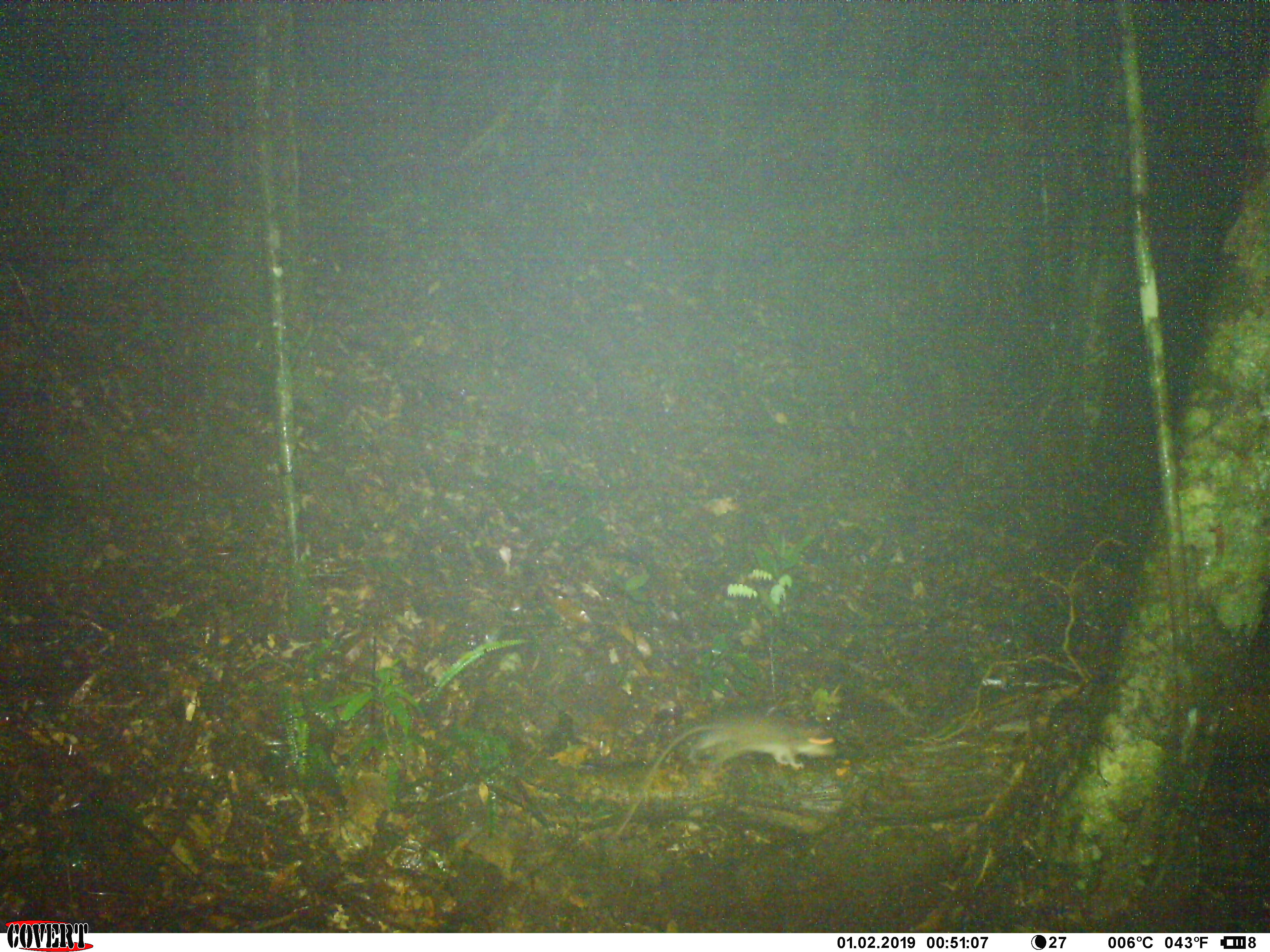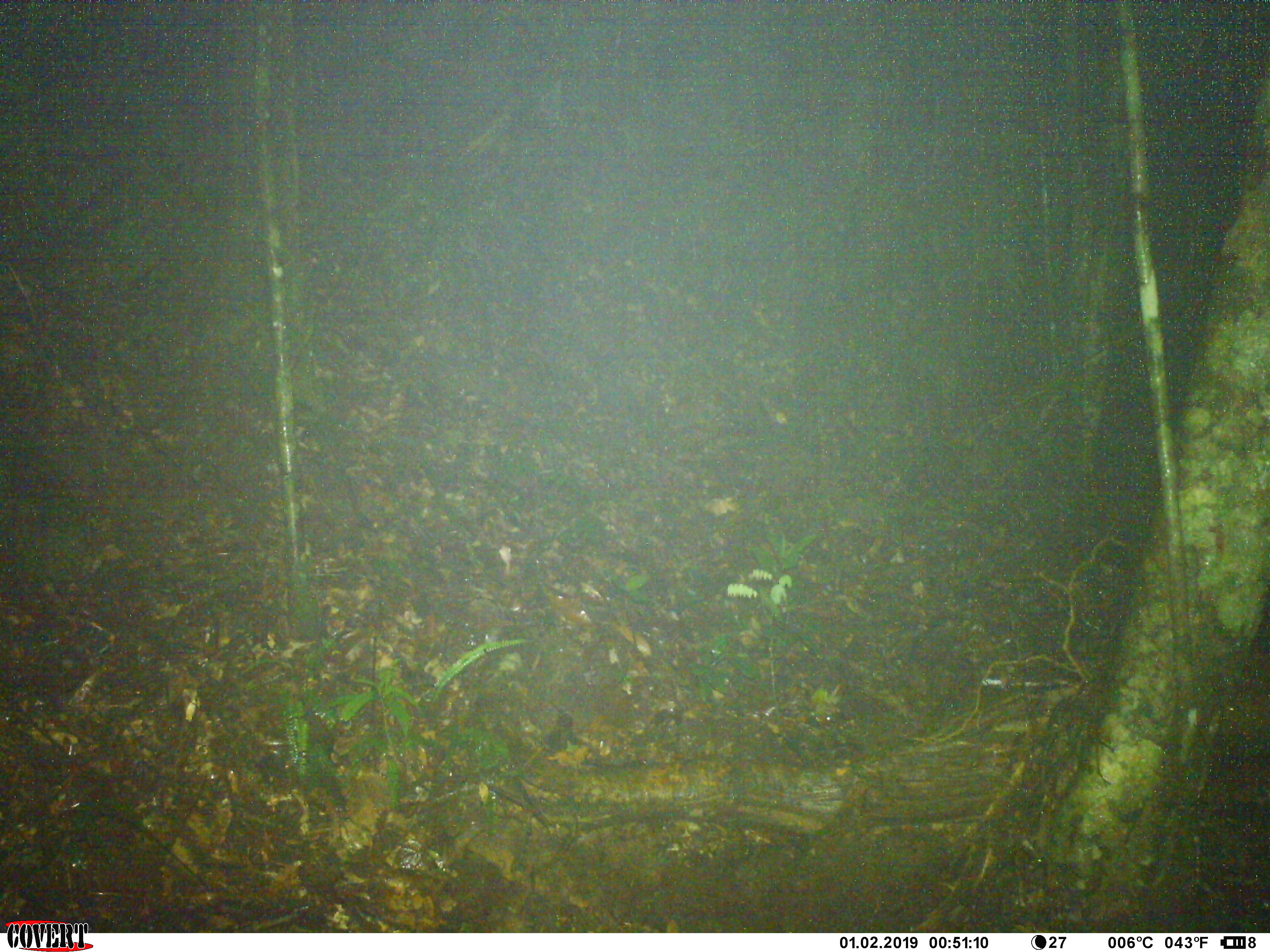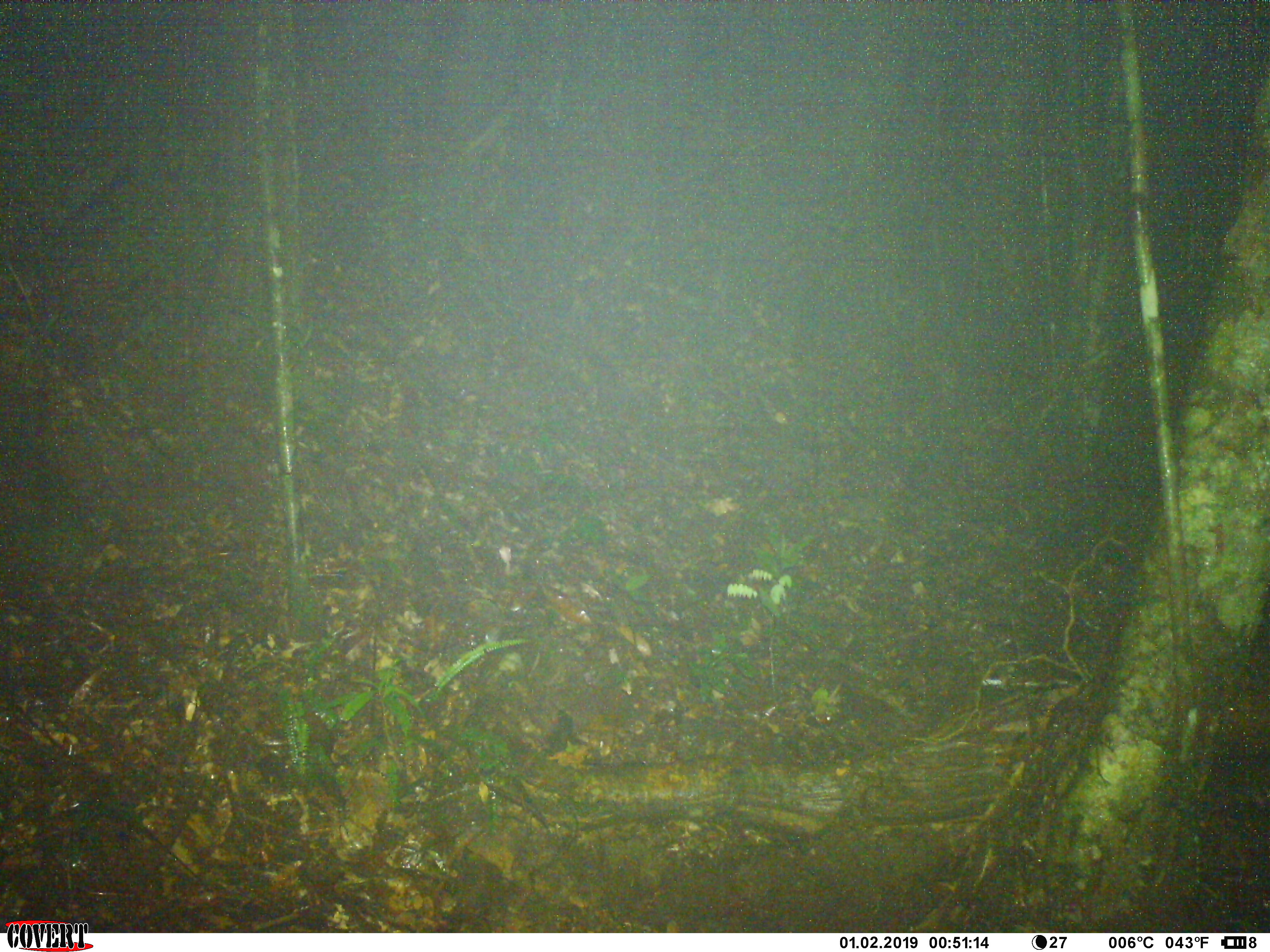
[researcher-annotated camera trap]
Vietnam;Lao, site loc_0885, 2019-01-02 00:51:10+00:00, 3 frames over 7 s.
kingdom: Animalia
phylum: Chordata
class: Mammalia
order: Rodentia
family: Muridae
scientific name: Muridae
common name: old-world mice and rats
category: unidentified murid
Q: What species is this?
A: Unidentified murid (old-world mice and rats) (Muridae).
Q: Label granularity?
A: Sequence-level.